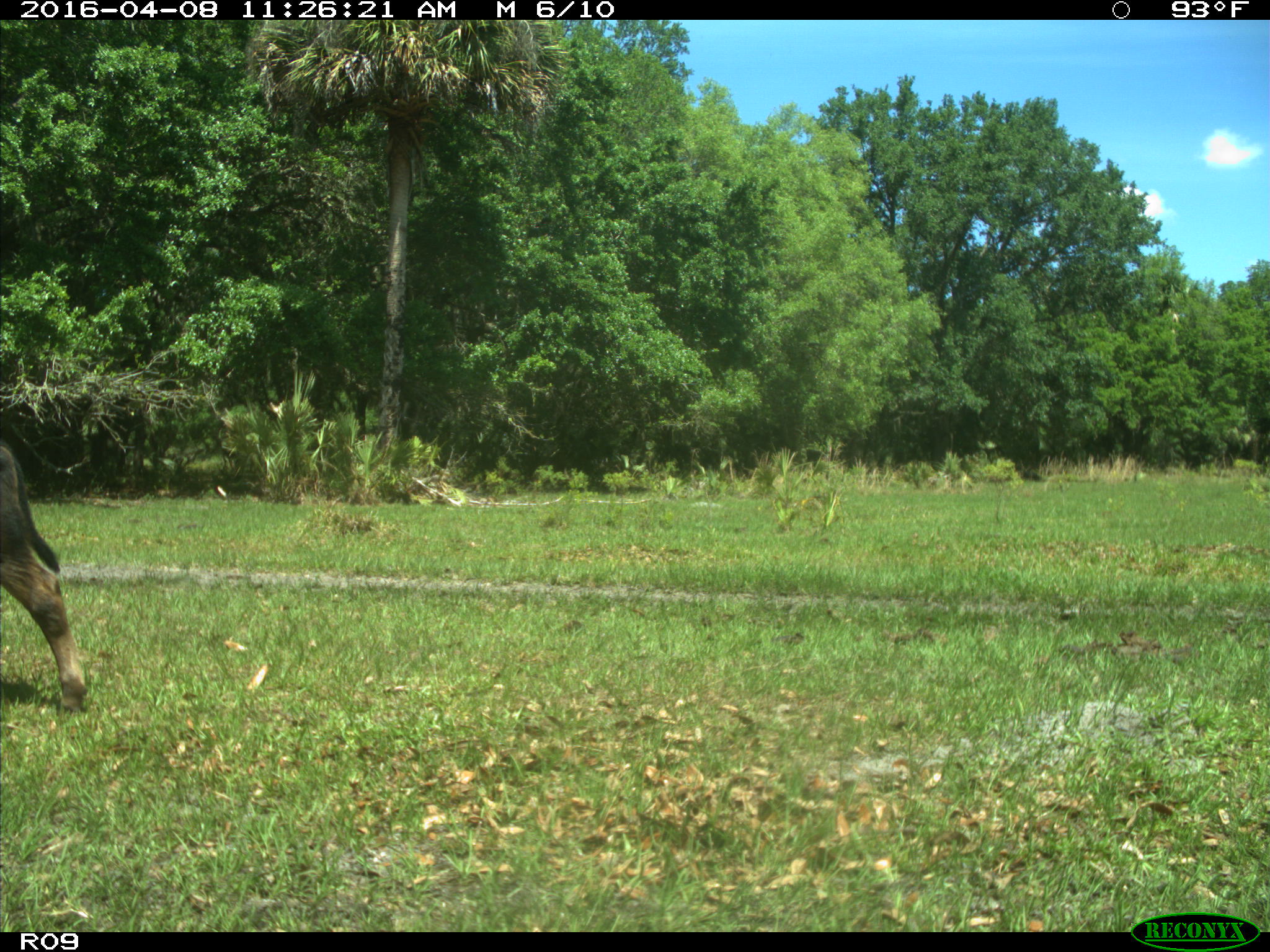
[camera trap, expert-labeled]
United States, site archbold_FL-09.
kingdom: Animalia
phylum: Chordata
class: Mammalia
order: Artiodactyla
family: Bovidae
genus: Bos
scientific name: Bos taurus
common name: domestic cow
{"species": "Bos taurus (domestic cow)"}